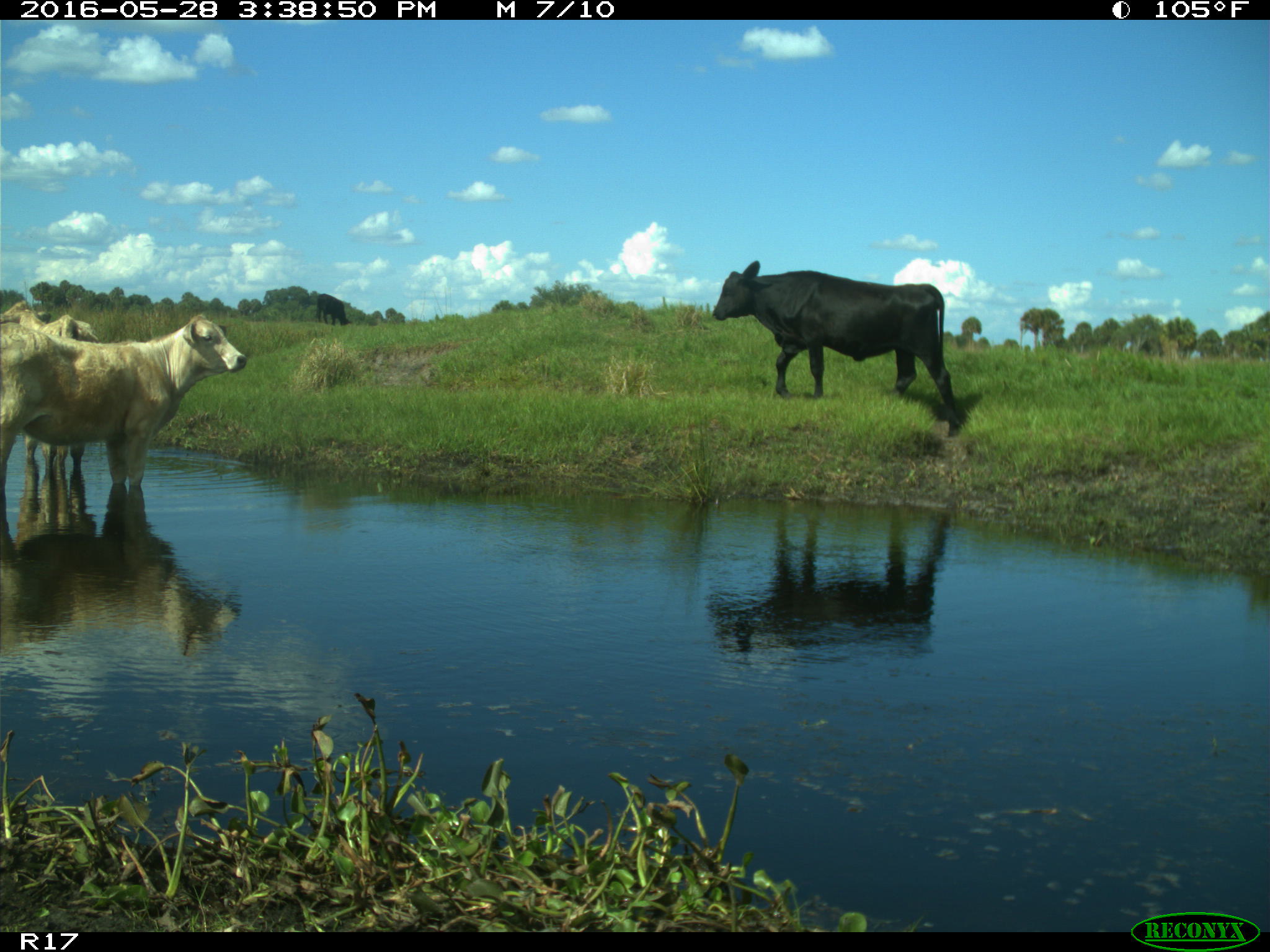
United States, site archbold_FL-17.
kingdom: Animalia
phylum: Chordata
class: Mammalia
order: Artiodactyla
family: Bovidae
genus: Bos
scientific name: Bos taurus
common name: domestic cow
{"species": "Bos taurus (domestic cow)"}